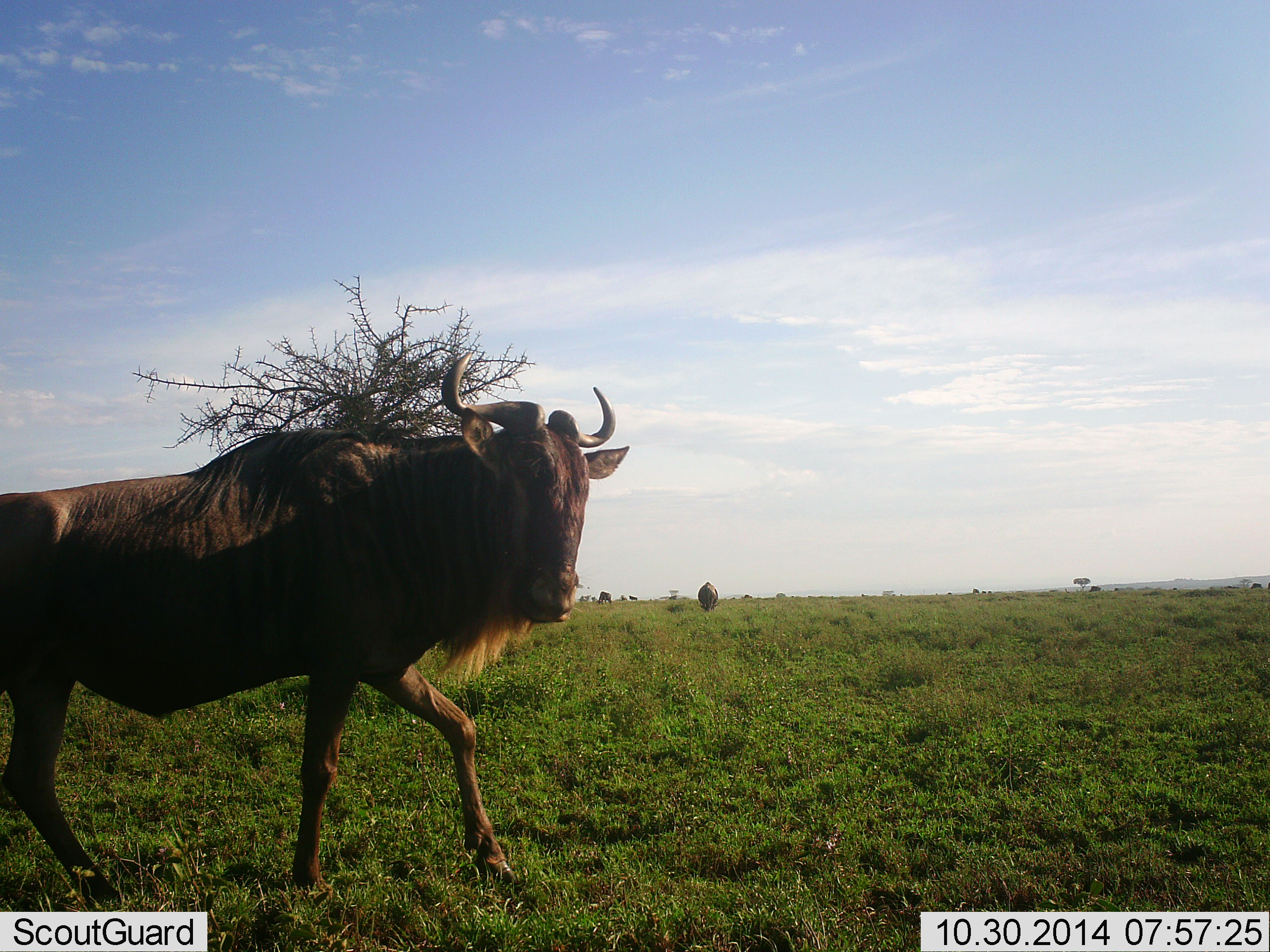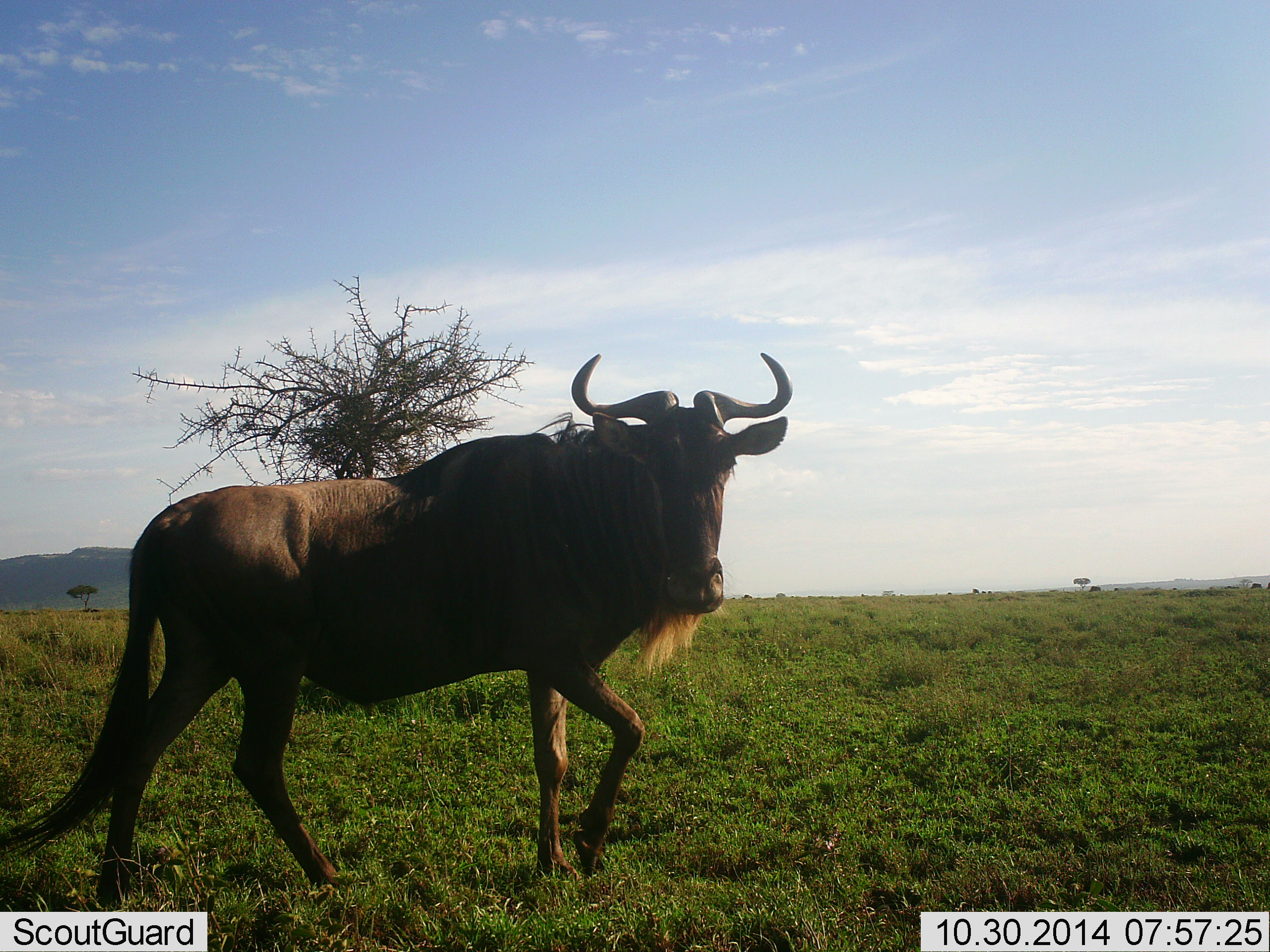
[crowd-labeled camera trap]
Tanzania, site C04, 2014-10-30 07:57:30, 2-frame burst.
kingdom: Animalia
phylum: Chordata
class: Mammalia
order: Artiodactyla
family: Bovidae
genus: Connochaetes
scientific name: Connochaetes taurinus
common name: blue wildebeest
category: wildebeest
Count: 1.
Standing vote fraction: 30%.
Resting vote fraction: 0%.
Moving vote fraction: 90%.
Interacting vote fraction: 10%.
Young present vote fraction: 0%.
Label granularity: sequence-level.